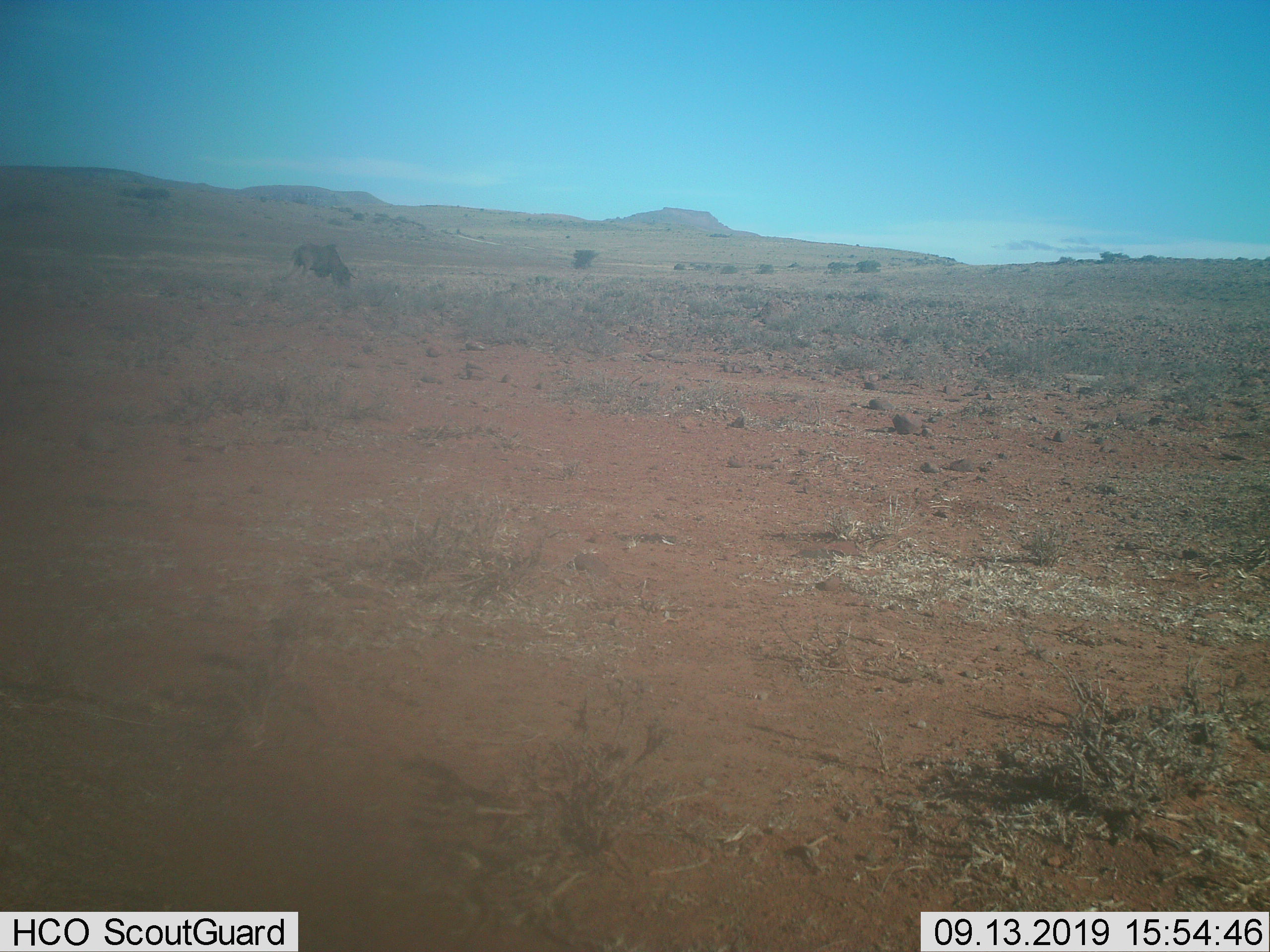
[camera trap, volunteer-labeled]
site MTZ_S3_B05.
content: unidentified animal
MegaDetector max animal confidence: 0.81